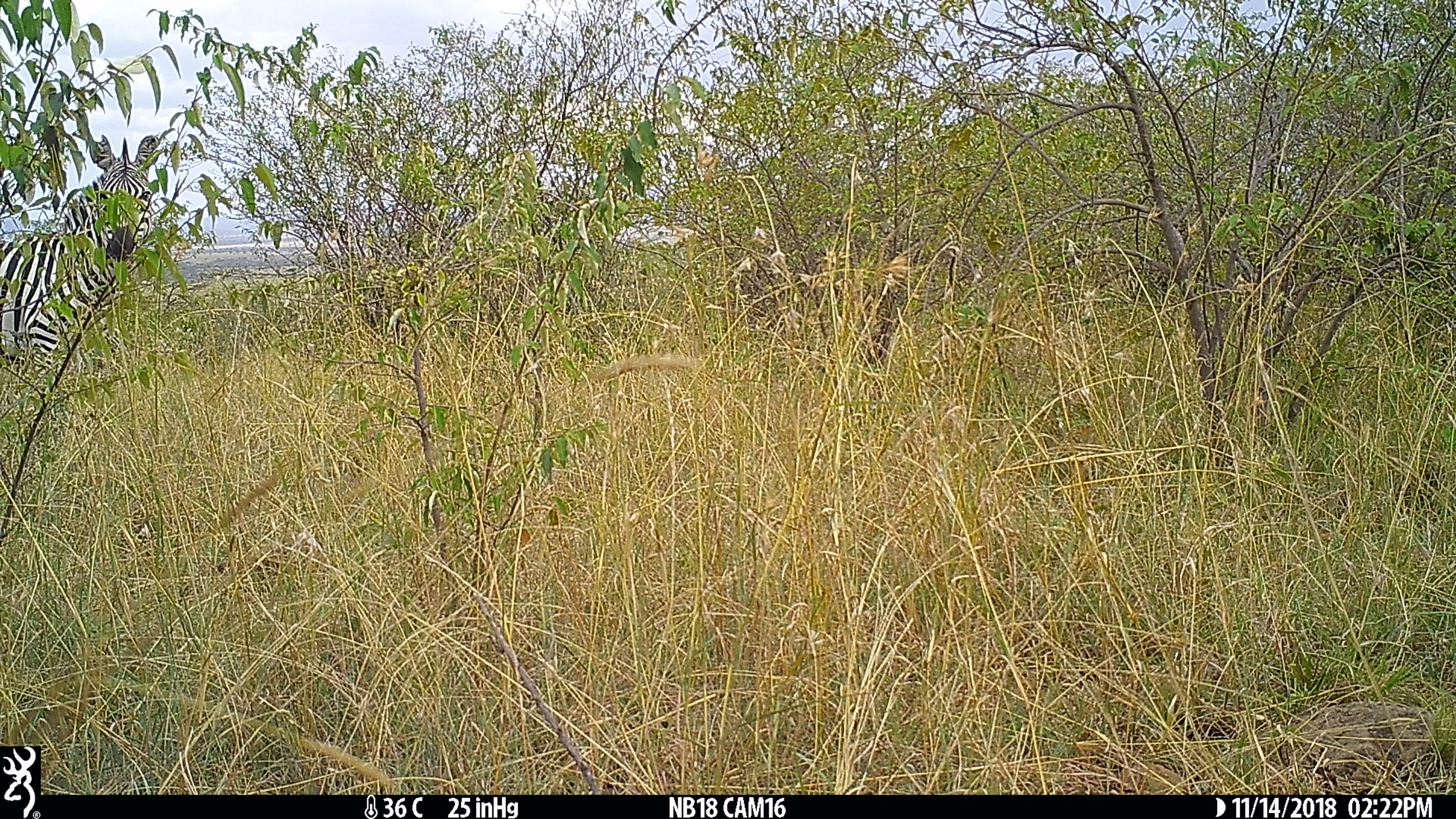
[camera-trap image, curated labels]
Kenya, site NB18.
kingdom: Animalia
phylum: Chordata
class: Mammalia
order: Perissodactyla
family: Equidae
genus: Equus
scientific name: Equus quagga burchellii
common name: burchell's zebra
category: zebra